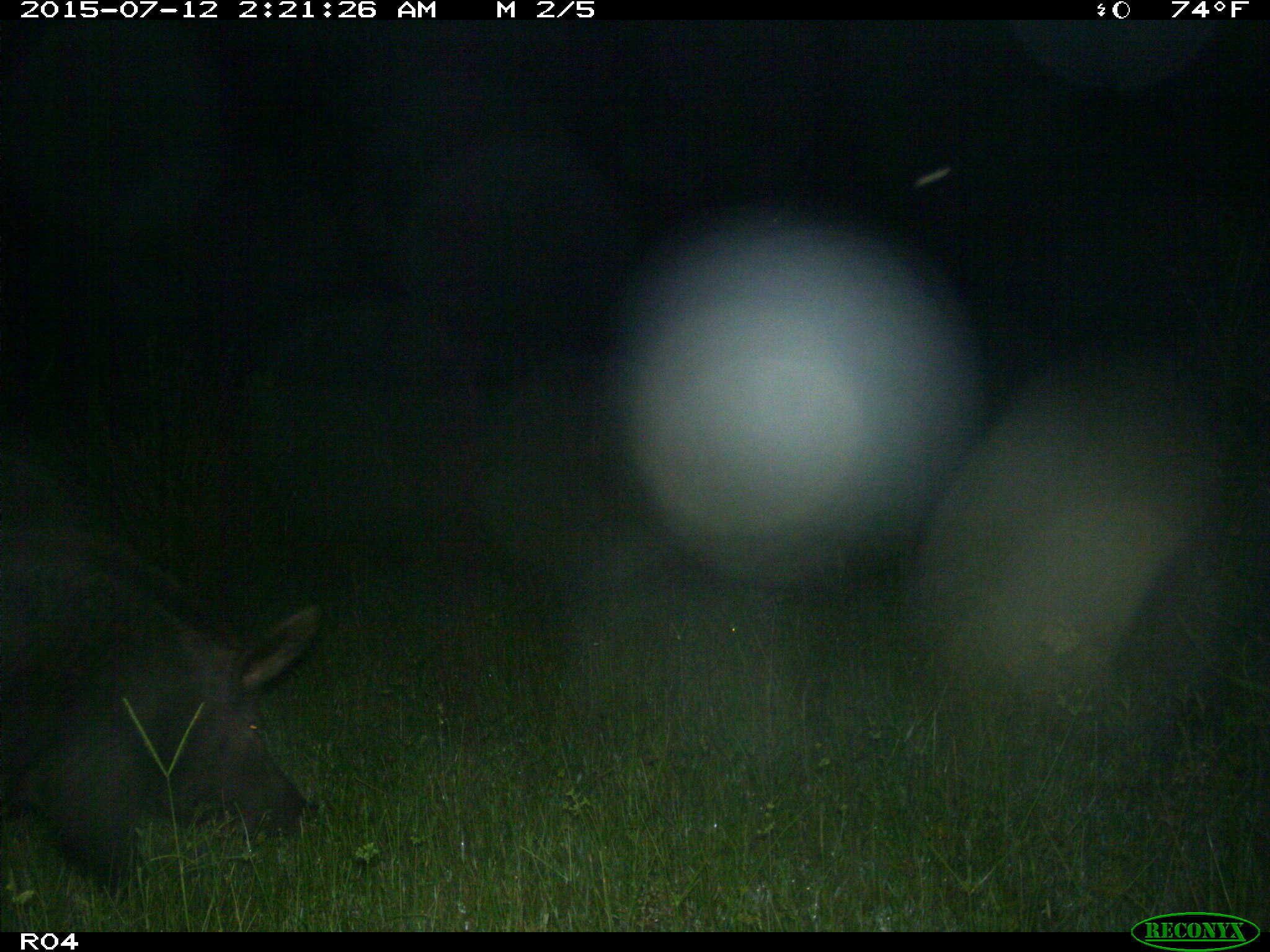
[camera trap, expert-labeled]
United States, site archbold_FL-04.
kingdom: Animalia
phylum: Chordata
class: Mammalia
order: Artiodactyla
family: Suidae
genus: Sus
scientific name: Sus scrofa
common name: wild boar